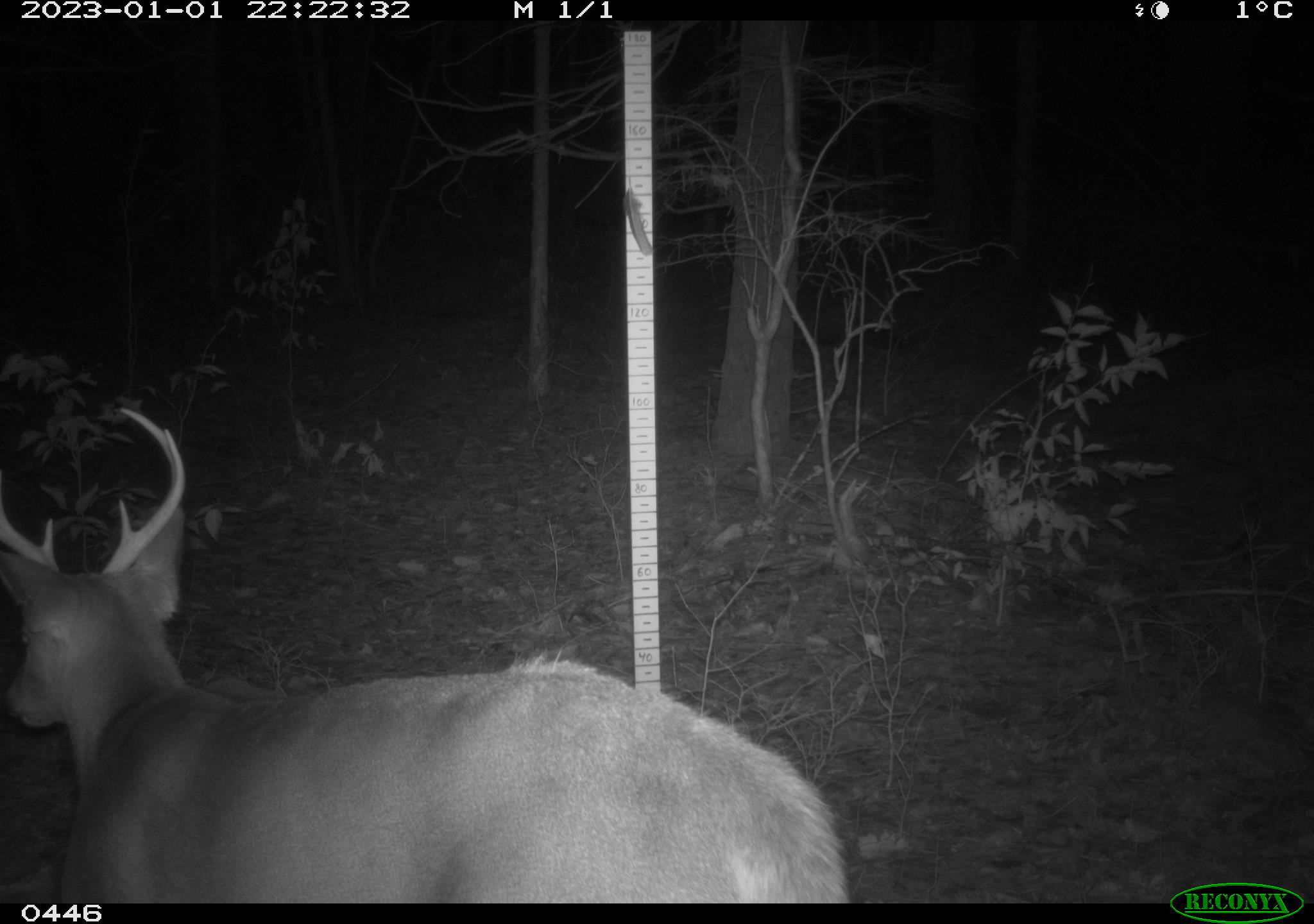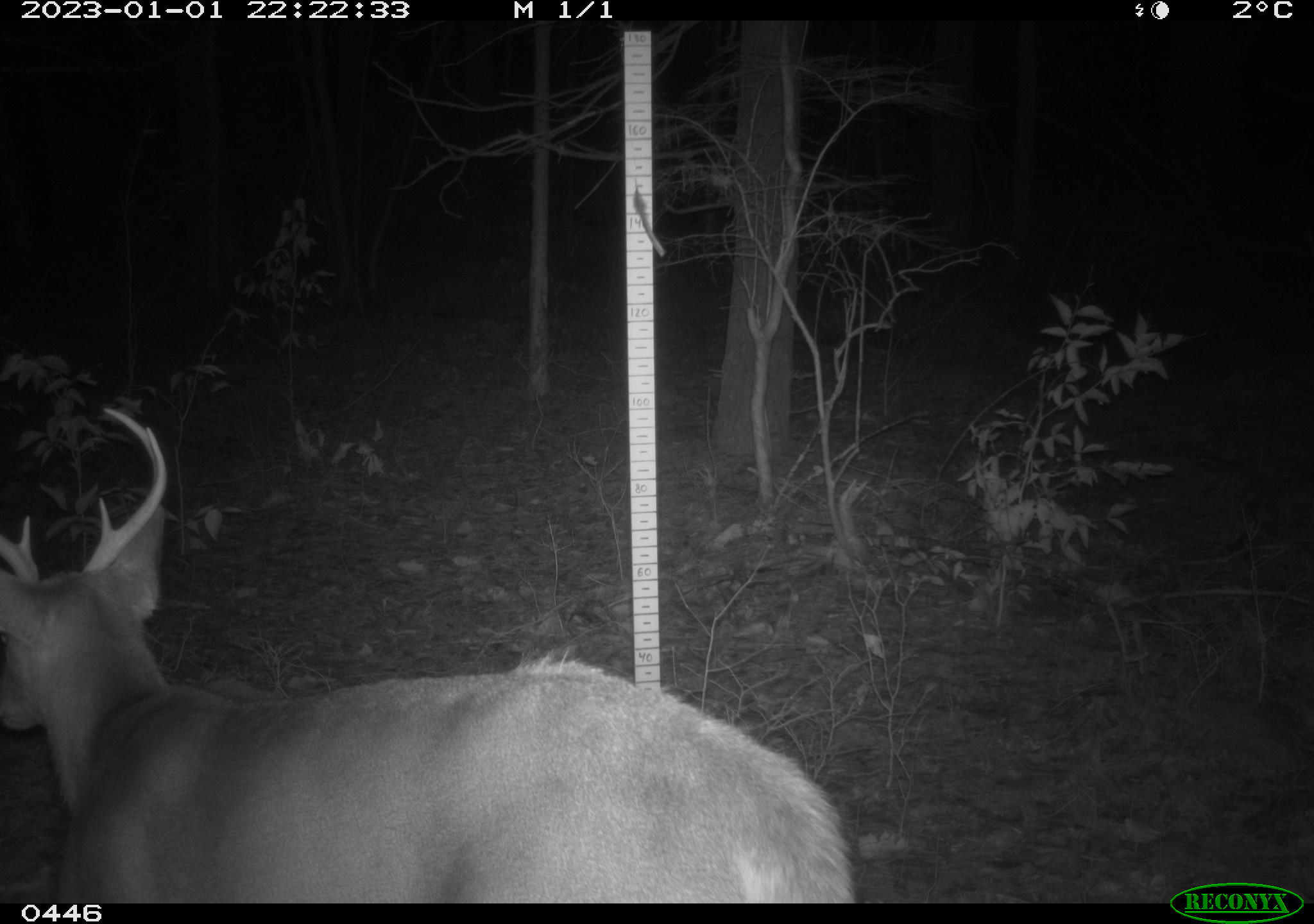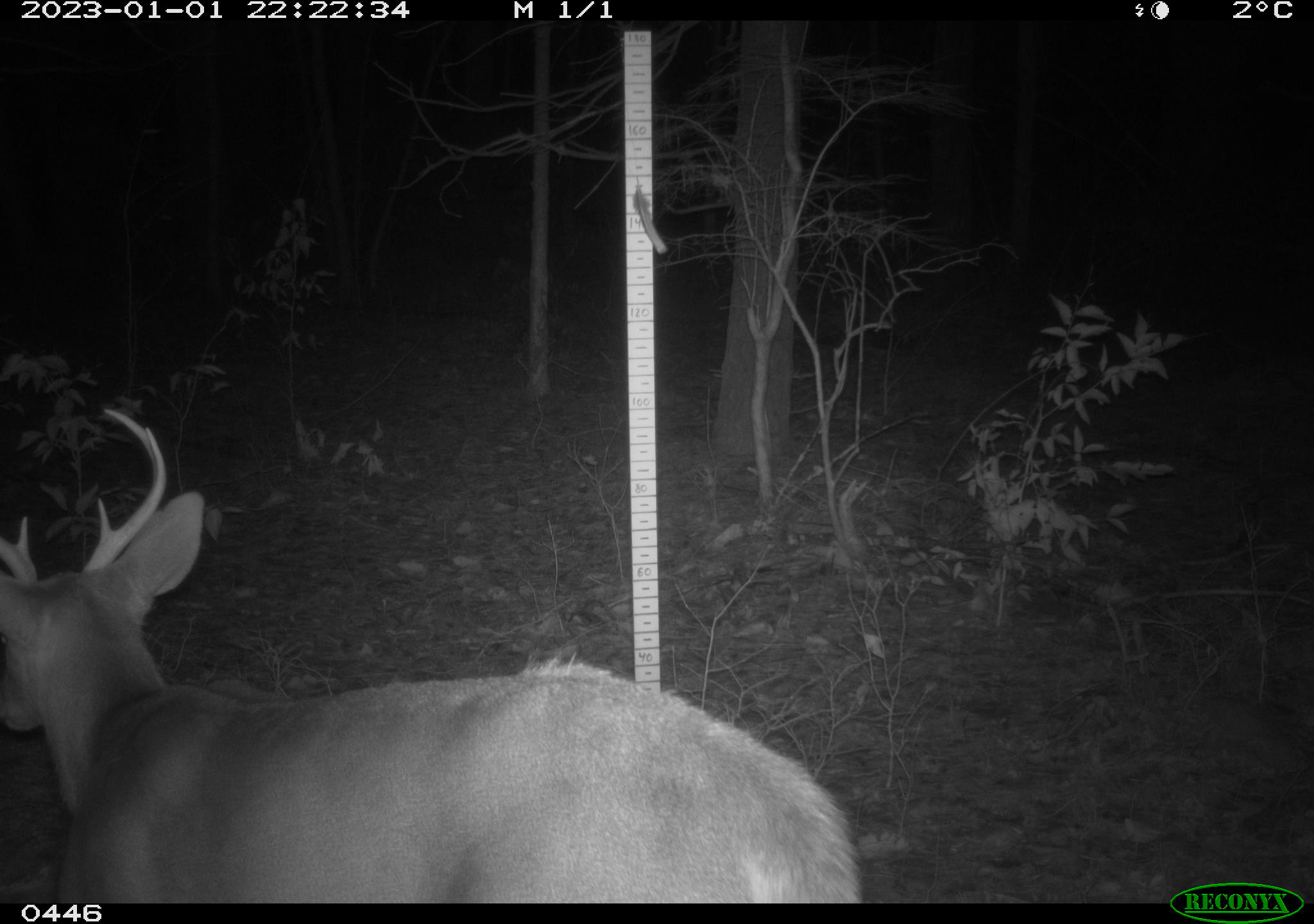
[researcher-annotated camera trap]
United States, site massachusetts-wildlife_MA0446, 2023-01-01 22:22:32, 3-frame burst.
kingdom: Animalia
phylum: Chordata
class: Mammalia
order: Artiodactyla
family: Cervidae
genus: Odocoileus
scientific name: Odocoileus virginianus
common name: white-tailed deer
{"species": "white-tailed deer (Odocoileus virginianus)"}